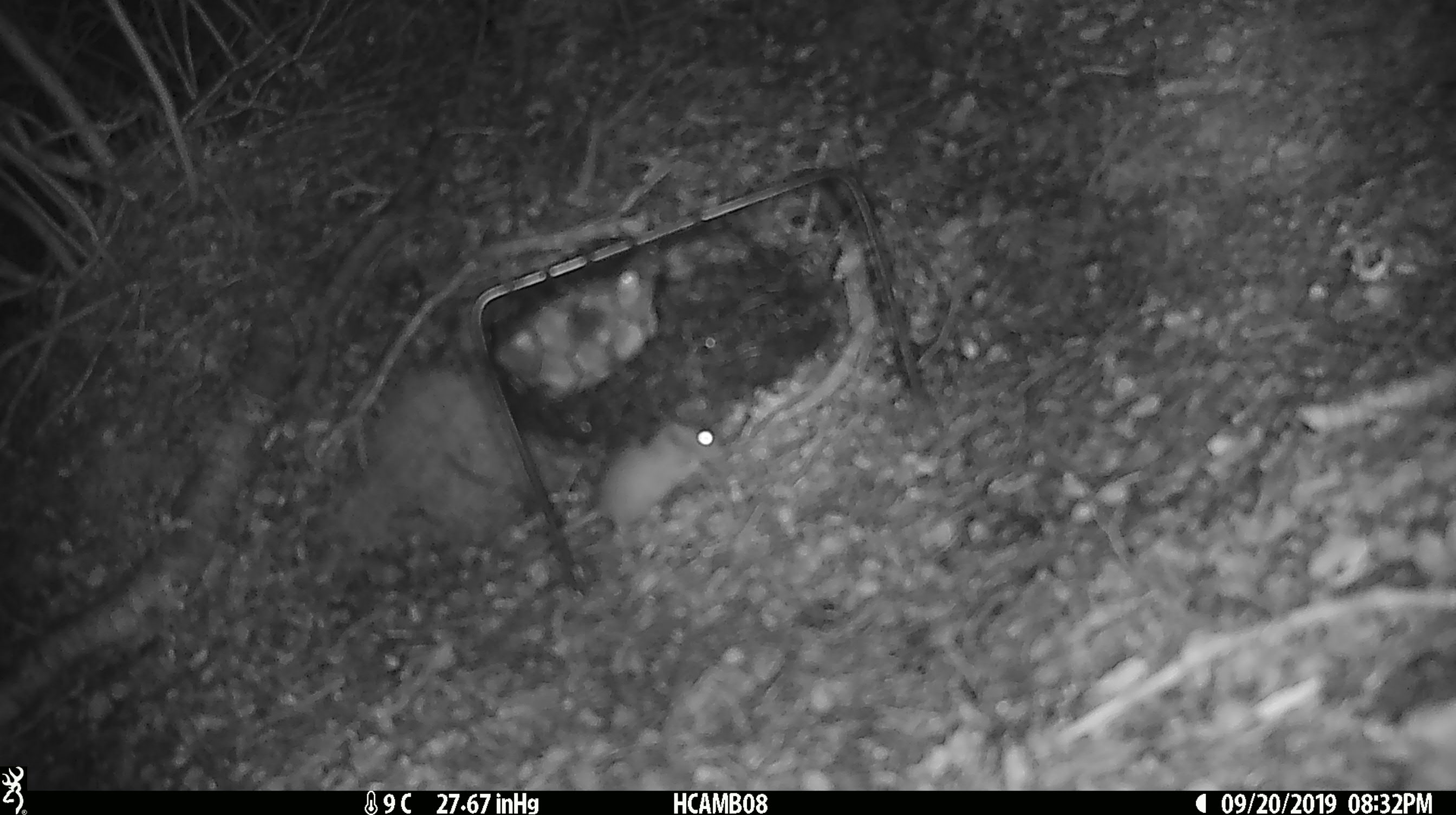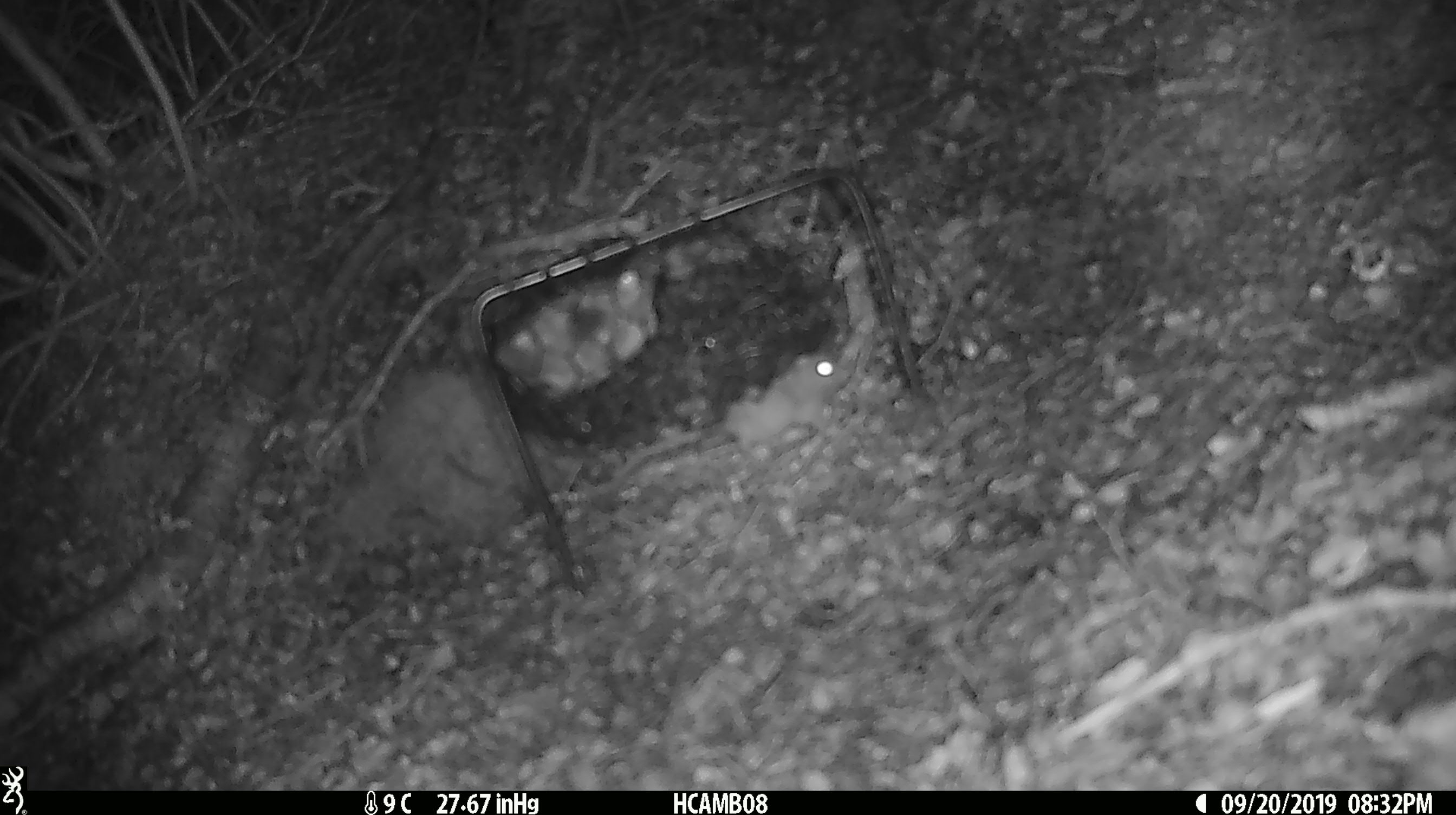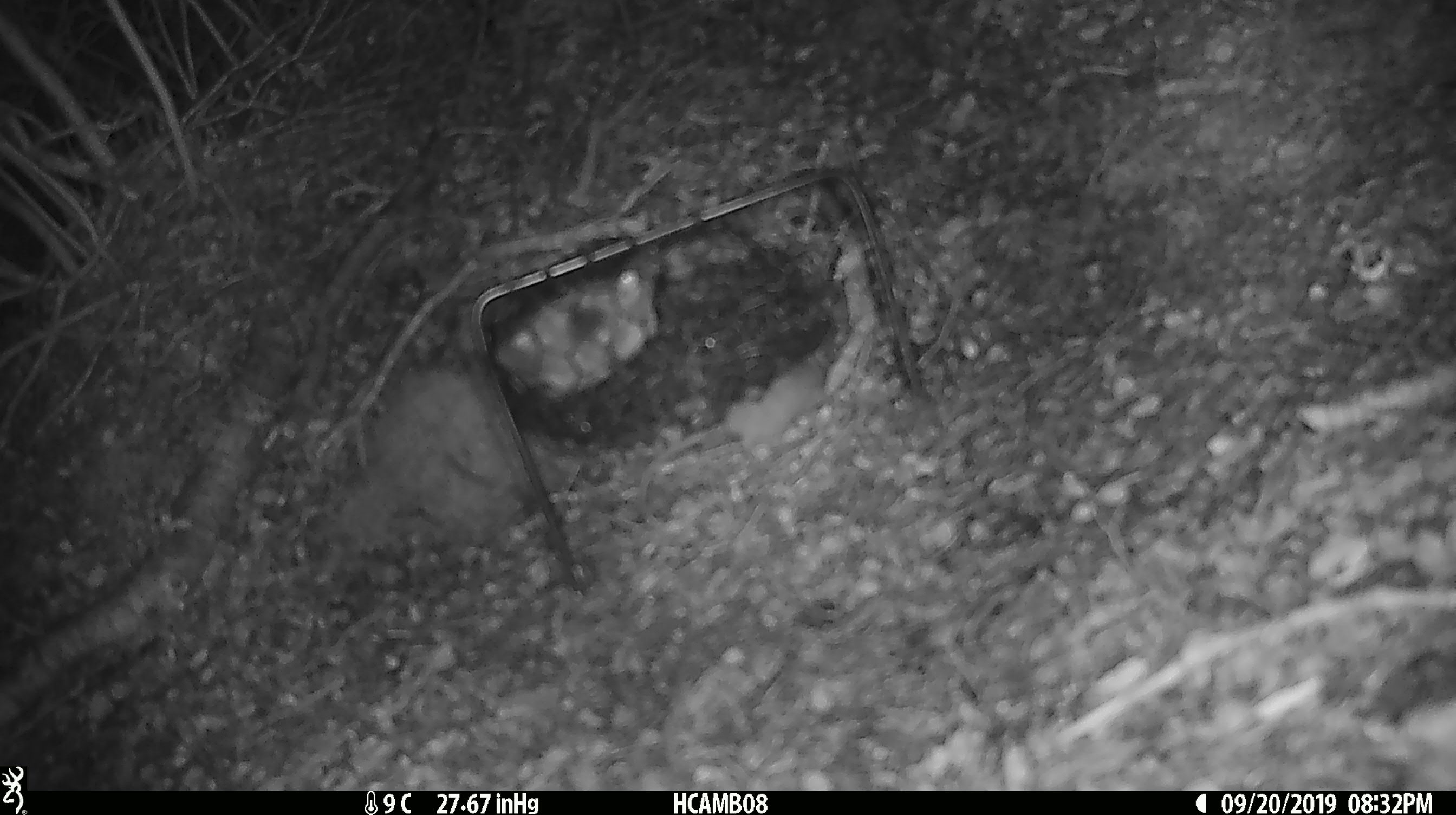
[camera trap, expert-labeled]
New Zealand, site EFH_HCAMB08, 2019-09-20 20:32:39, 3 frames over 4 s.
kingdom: Animalia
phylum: Chordata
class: Mammalia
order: Rodentia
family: Muridae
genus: Mus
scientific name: Mus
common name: mouse